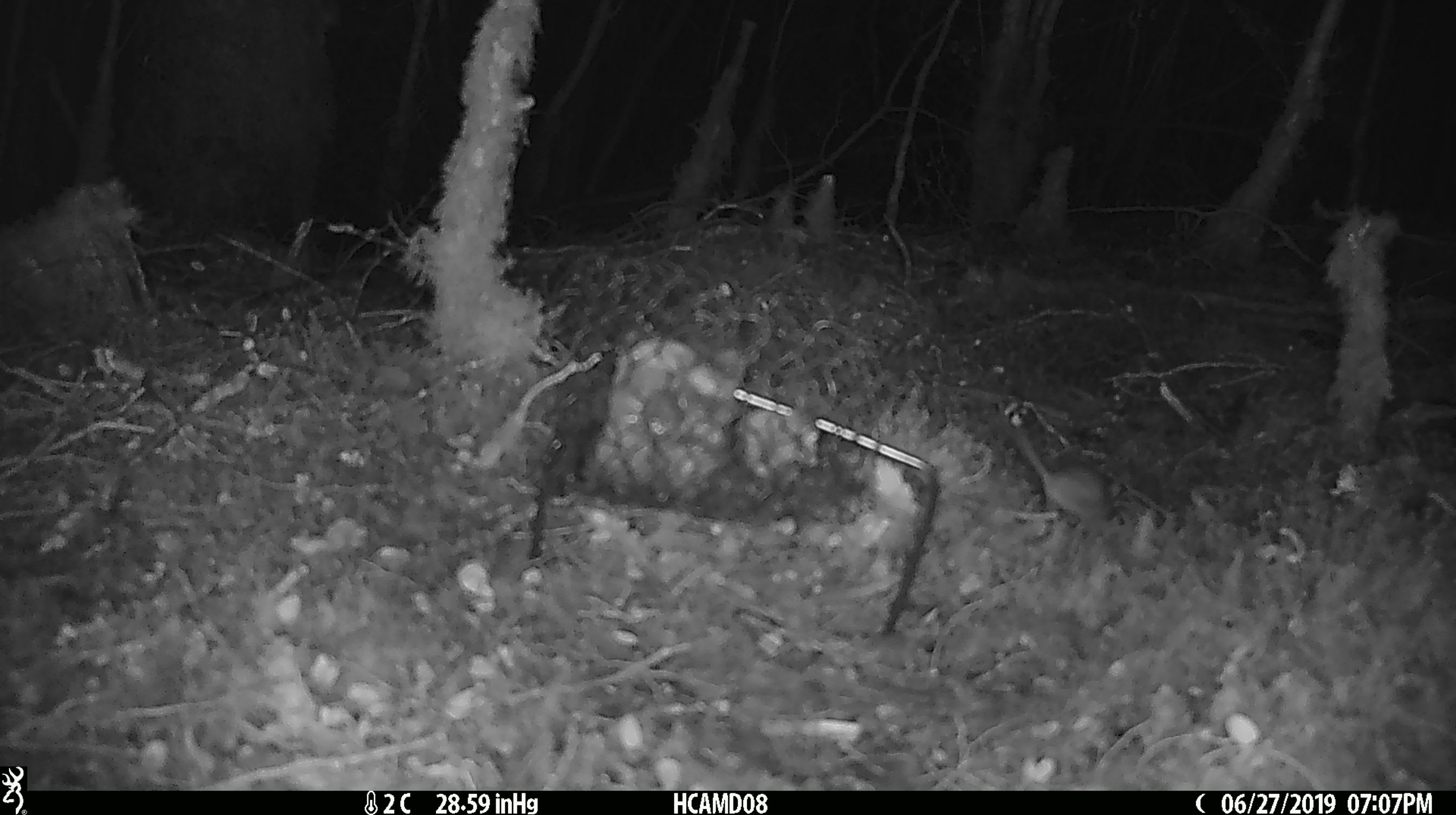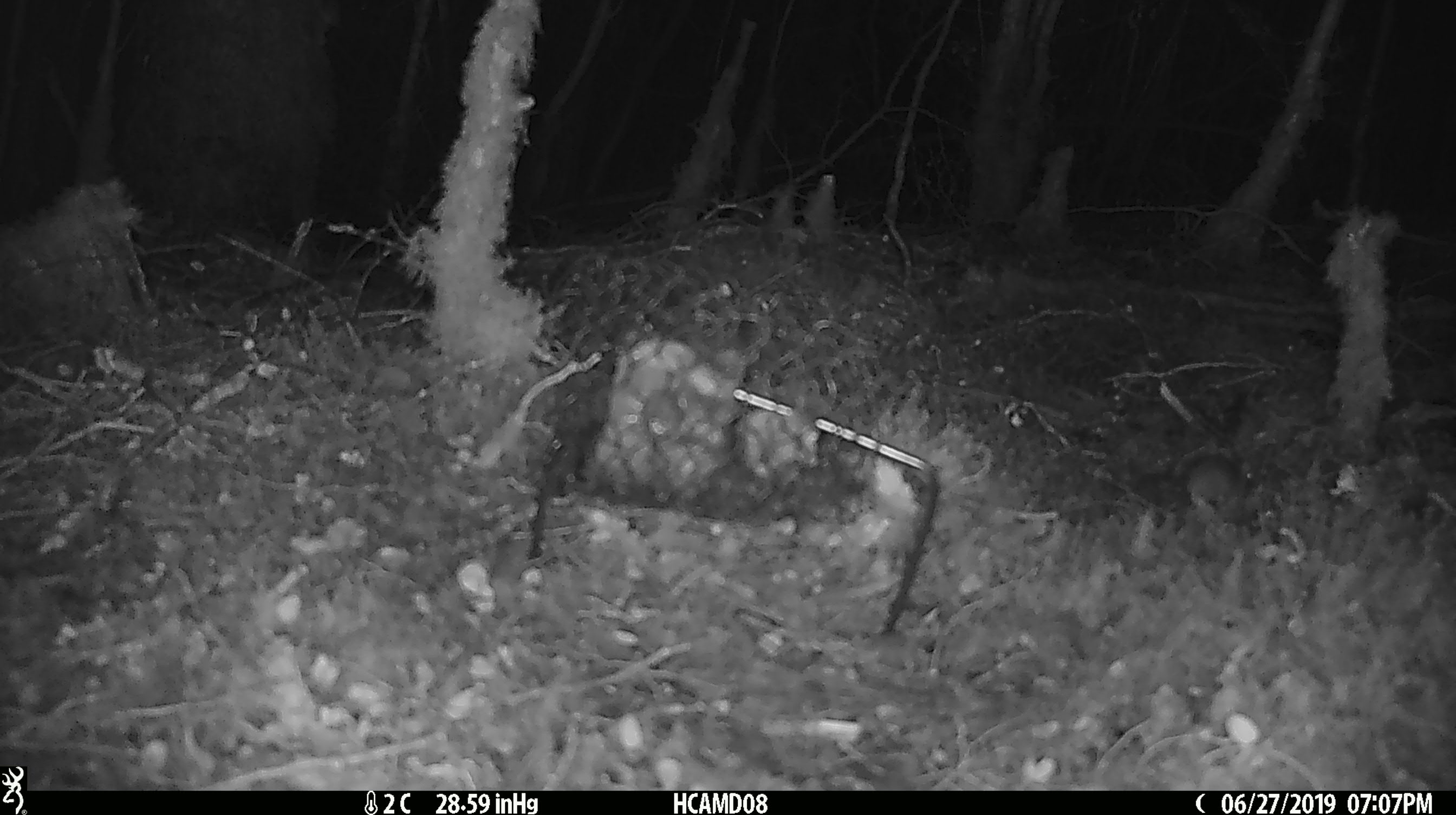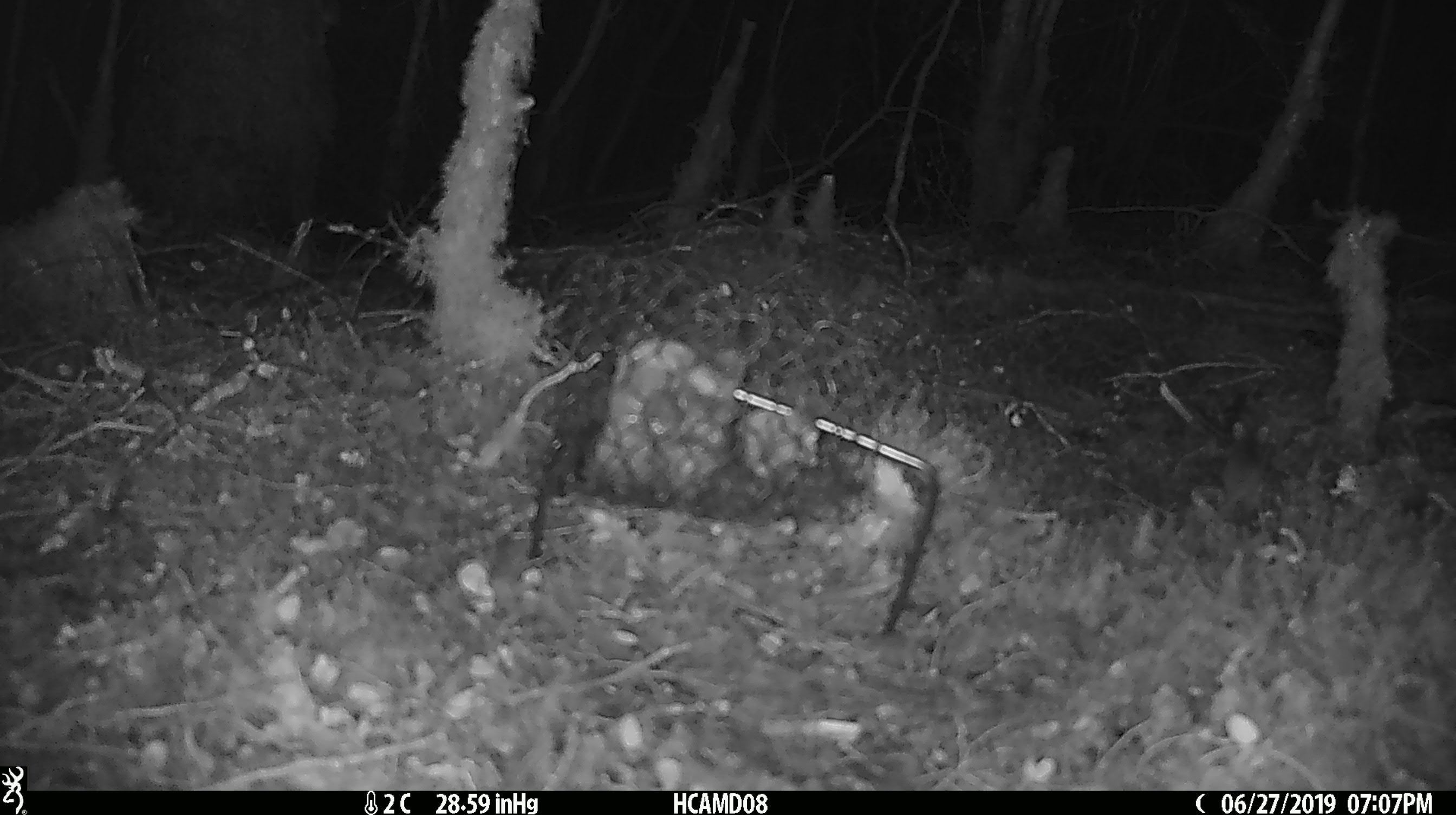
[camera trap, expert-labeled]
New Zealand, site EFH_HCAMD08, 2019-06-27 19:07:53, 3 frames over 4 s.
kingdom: Animalia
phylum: Chordata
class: Mammalia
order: Rodentia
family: Muridae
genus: Mus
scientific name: Mus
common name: mouse